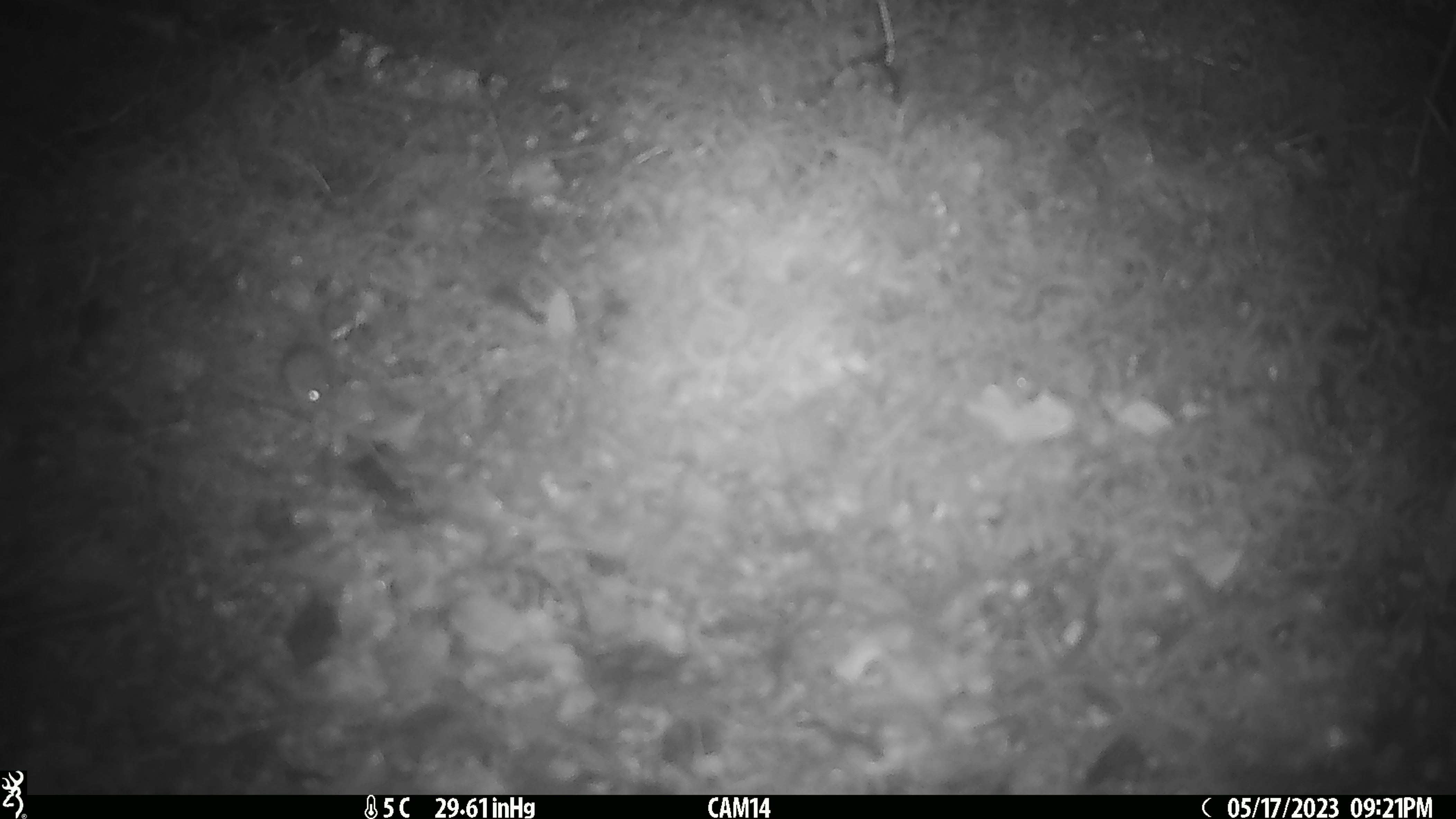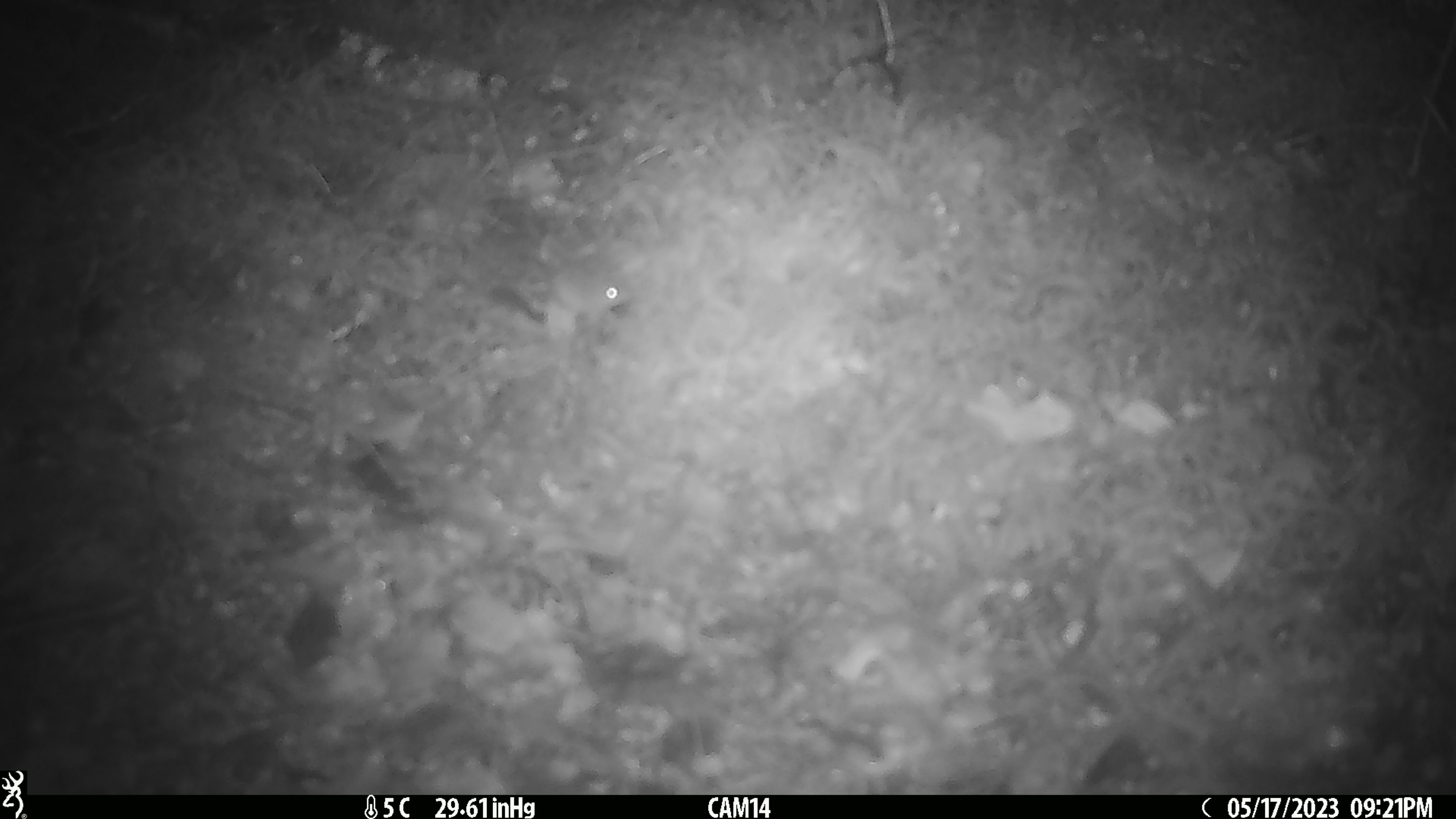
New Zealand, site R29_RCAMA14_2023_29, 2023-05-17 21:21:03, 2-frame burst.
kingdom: Animalia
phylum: Chordata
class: Mammalia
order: Rodentia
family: Muridae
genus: Mus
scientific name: Mus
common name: mouse